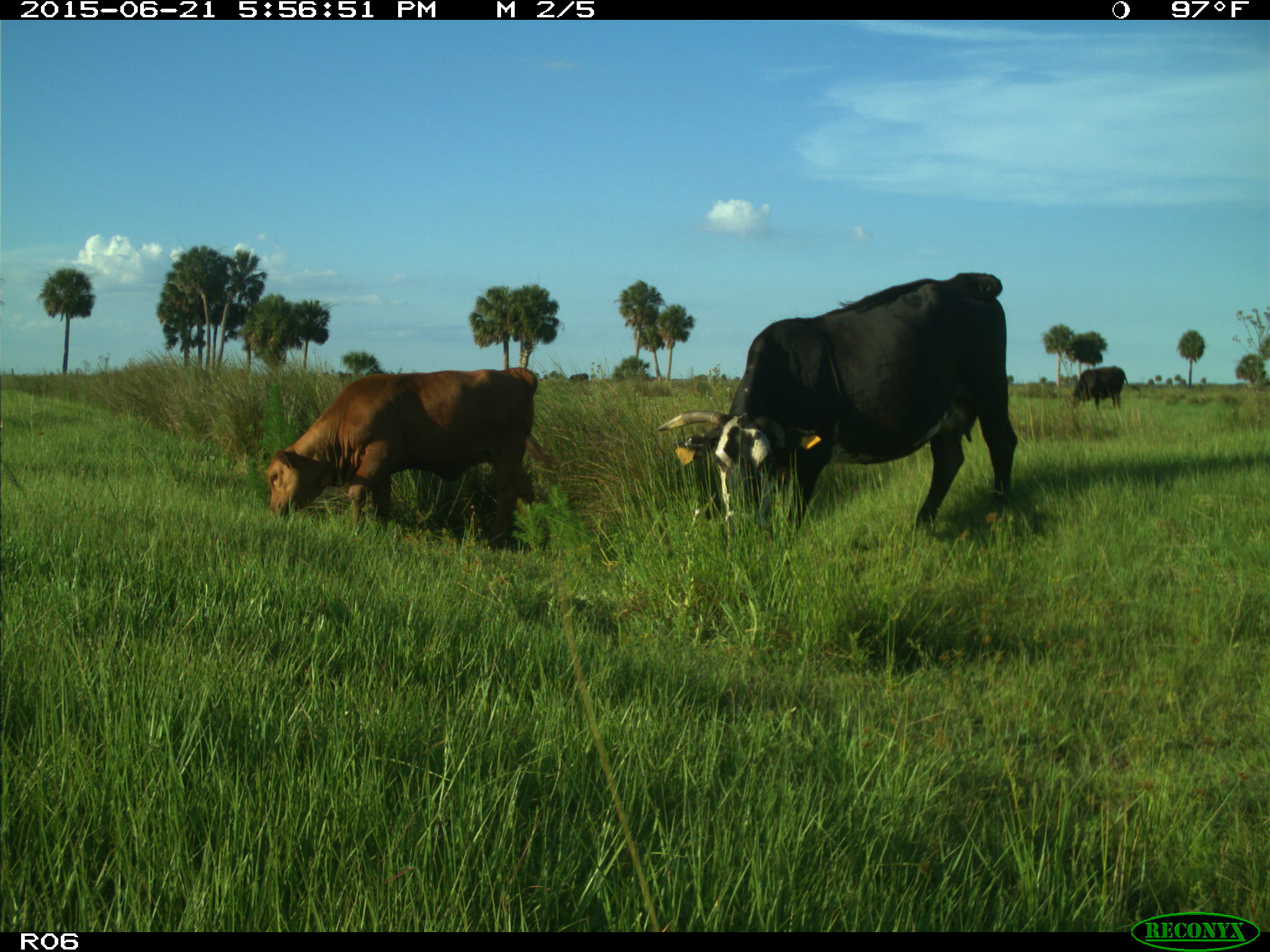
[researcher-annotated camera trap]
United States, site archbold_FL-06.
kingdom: Animalia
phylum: Chordata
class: Mammalia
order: Artiodactyla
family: Bovidae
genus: Bos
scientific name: Bos taurus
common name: domestic cow